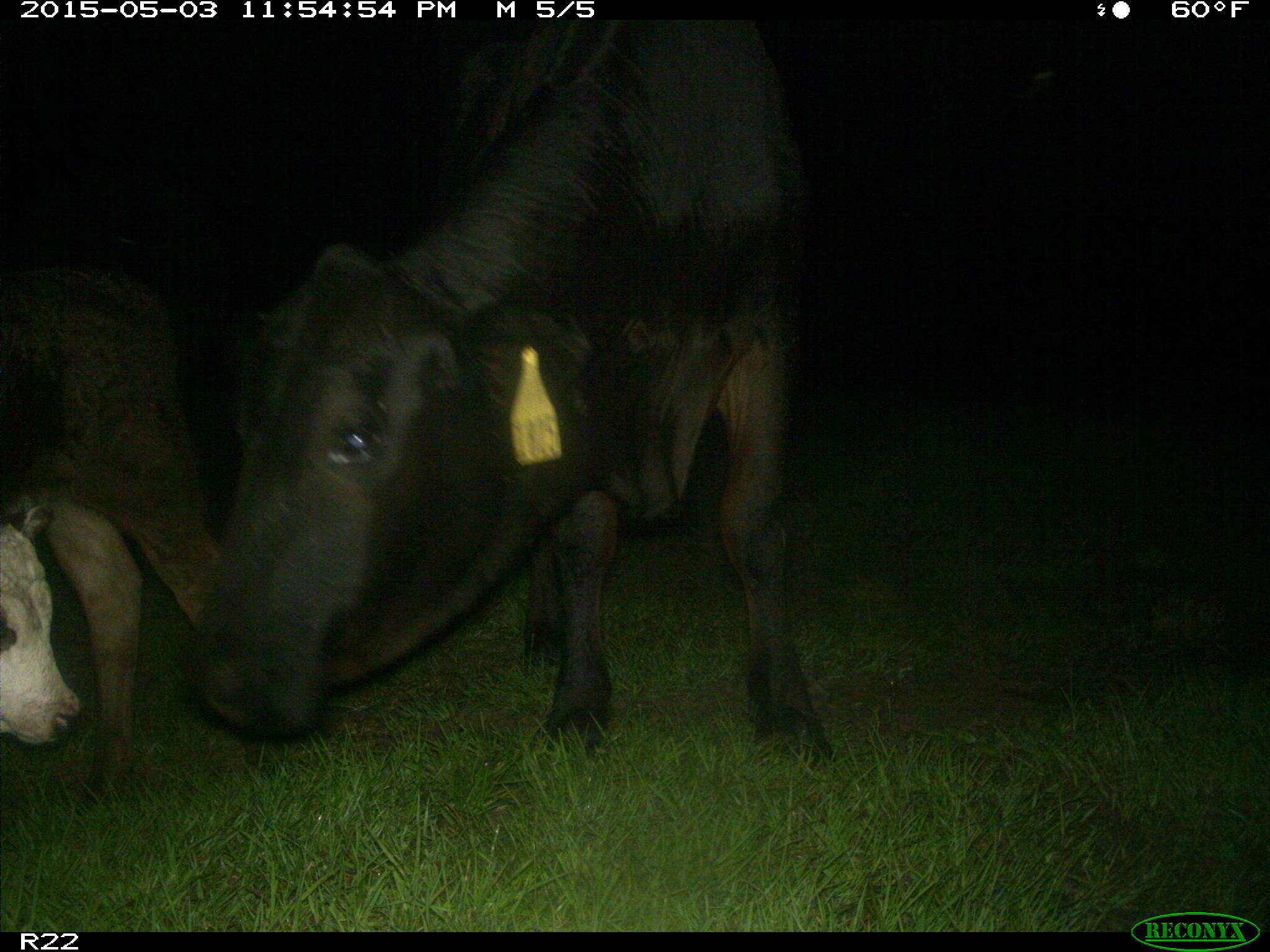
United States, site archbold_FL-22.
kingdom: Animalia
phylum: Chordata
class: Mammalia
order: Artiodactyla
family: Bovidae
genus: Bos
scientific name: Bos taurus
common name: domestic cow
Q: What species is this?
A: Bos taurus (domestic cow).